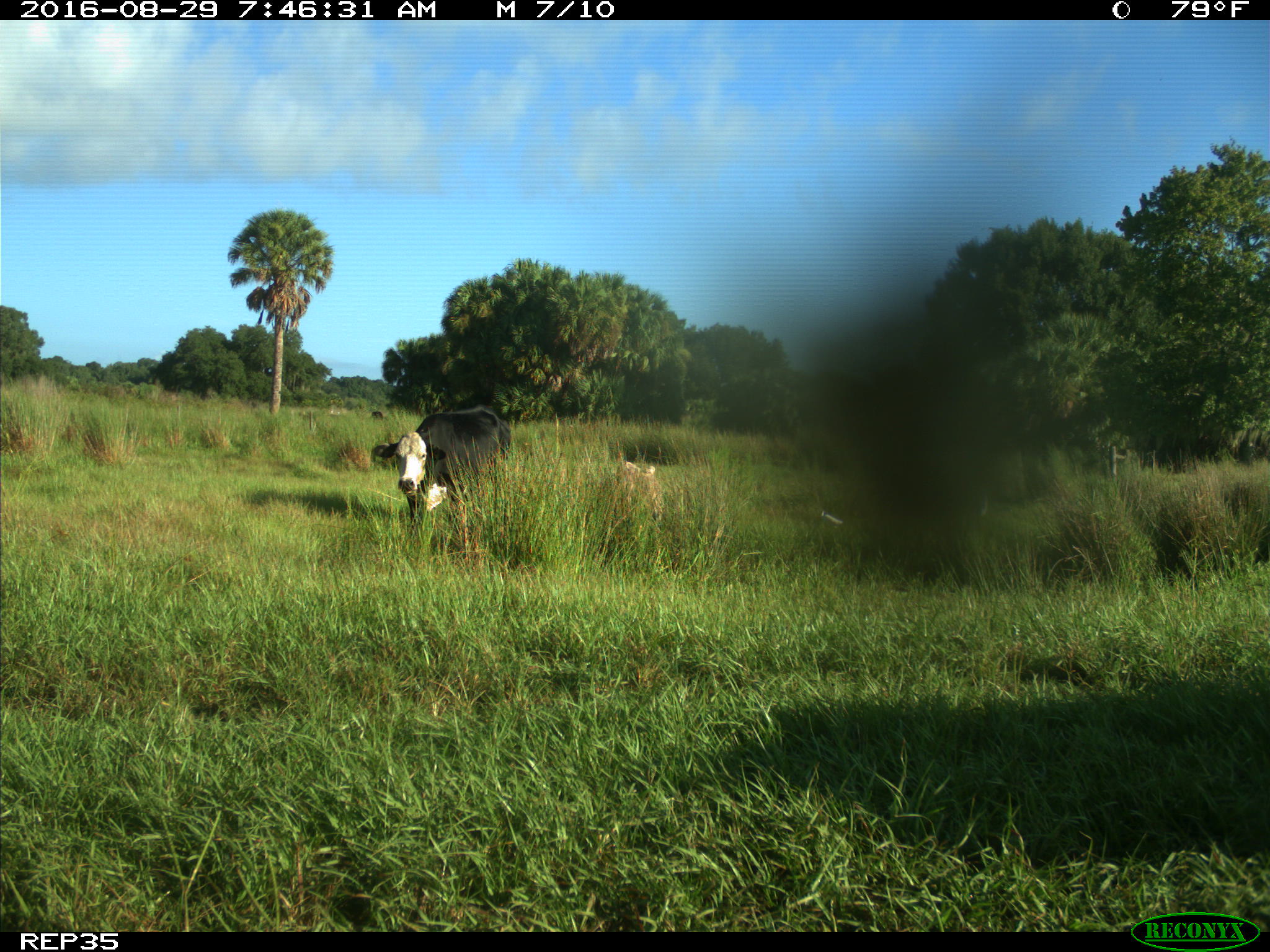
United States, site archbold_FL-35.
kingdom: Animalia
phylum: Chordata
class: Mammalia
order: Artiodactyla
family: Bovidae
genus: Bos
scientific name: Bos taurus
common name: domestic cow